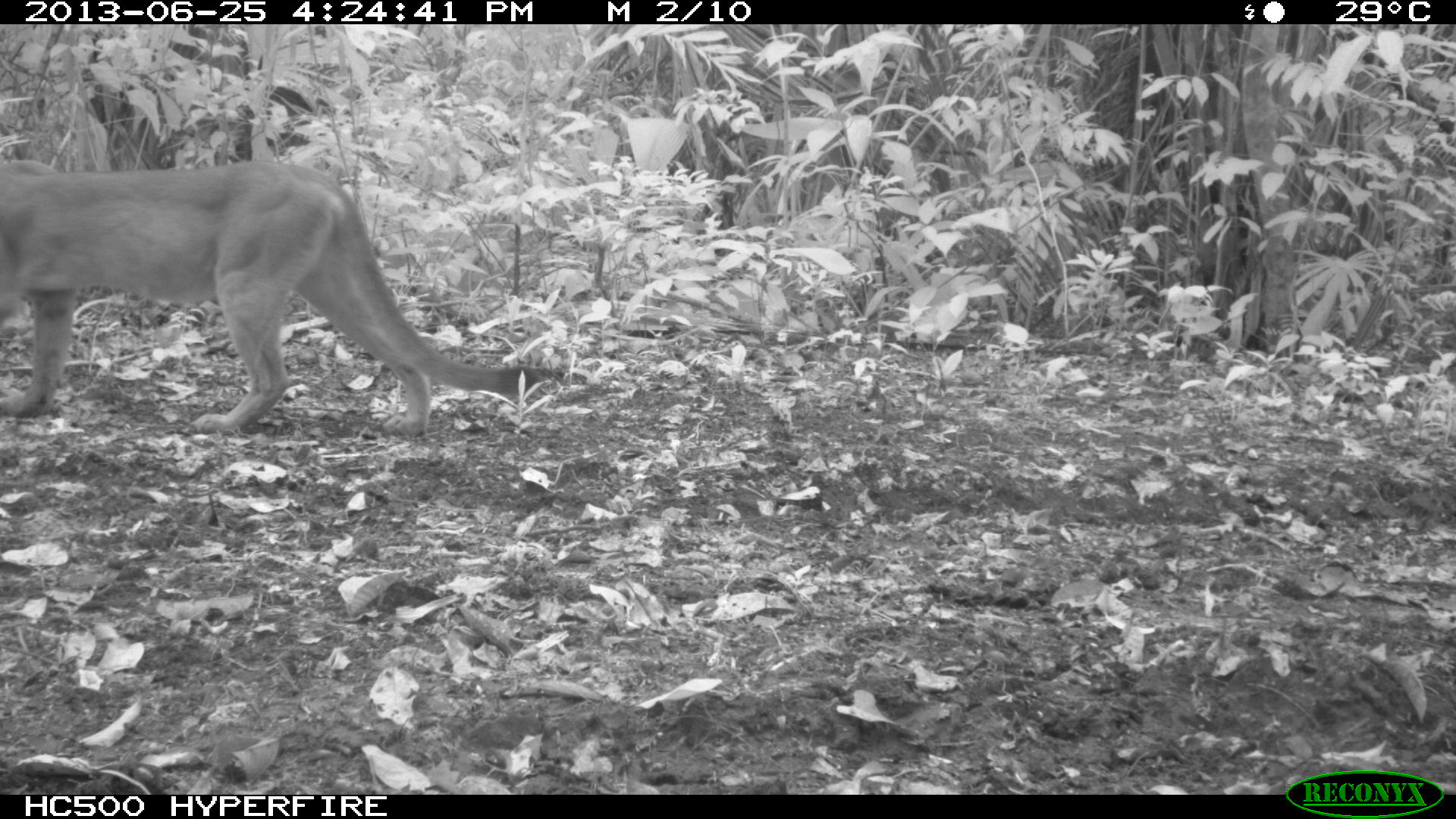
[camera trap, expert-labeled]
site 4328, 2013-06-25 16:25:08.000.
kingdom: Animalia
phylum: Chordata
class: Mammalia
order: Carnivora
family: Felidae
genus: Puma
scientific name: Puma concolor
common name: mountain lion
Puma concolor (mountain lion), count 1.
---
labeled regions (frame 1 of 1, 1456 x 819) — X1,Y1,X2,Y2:
puma concolor: 1,158,539,436